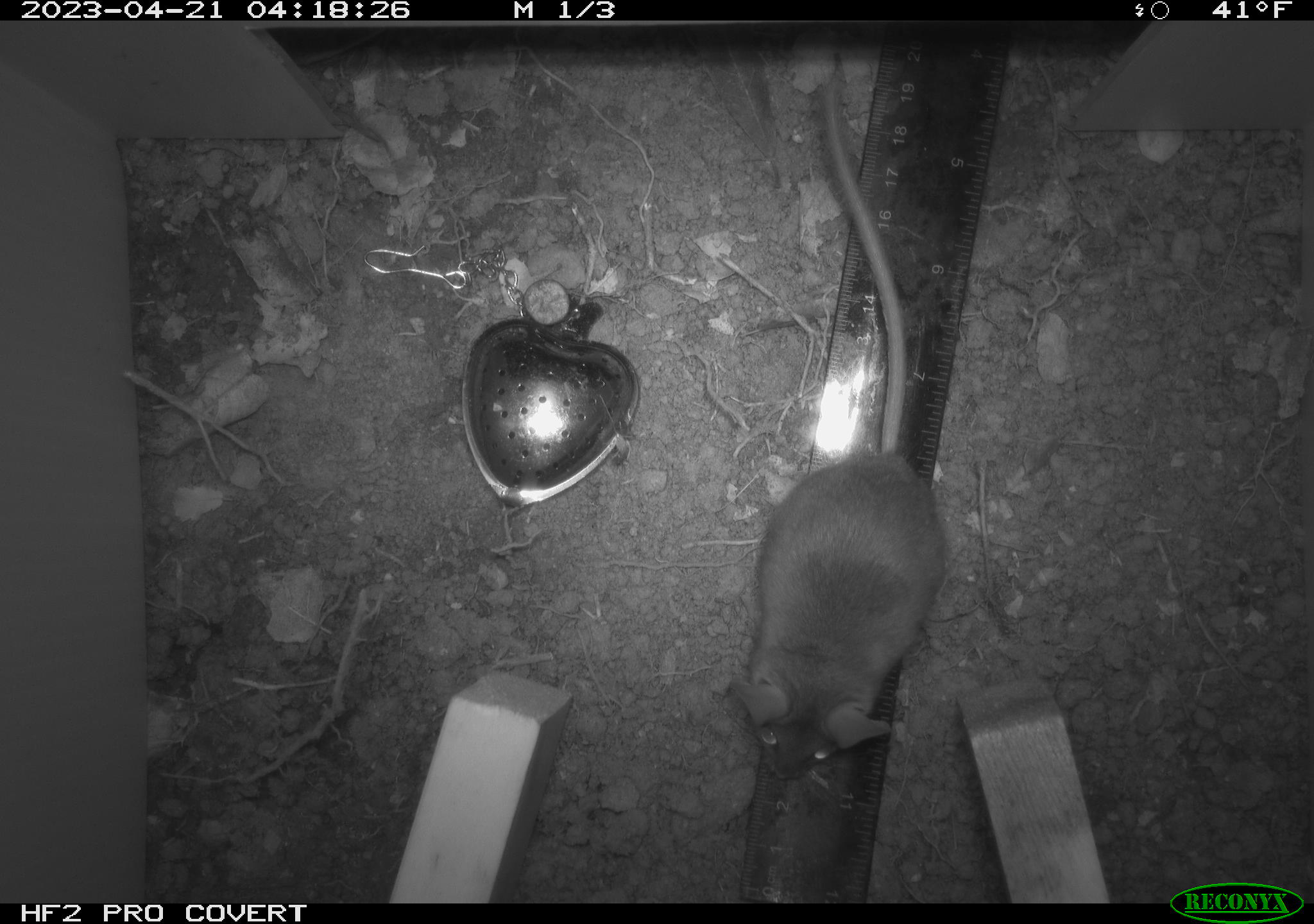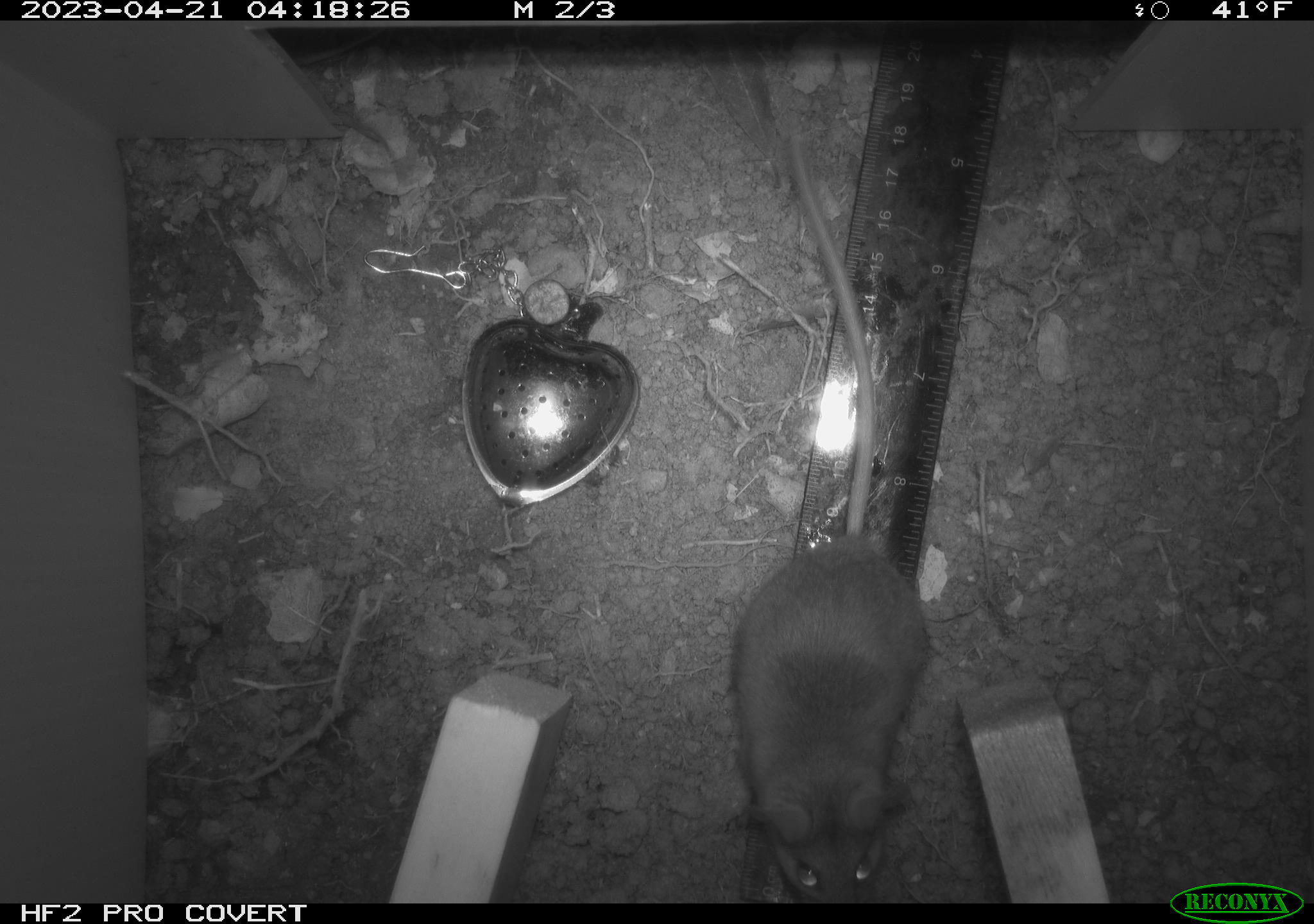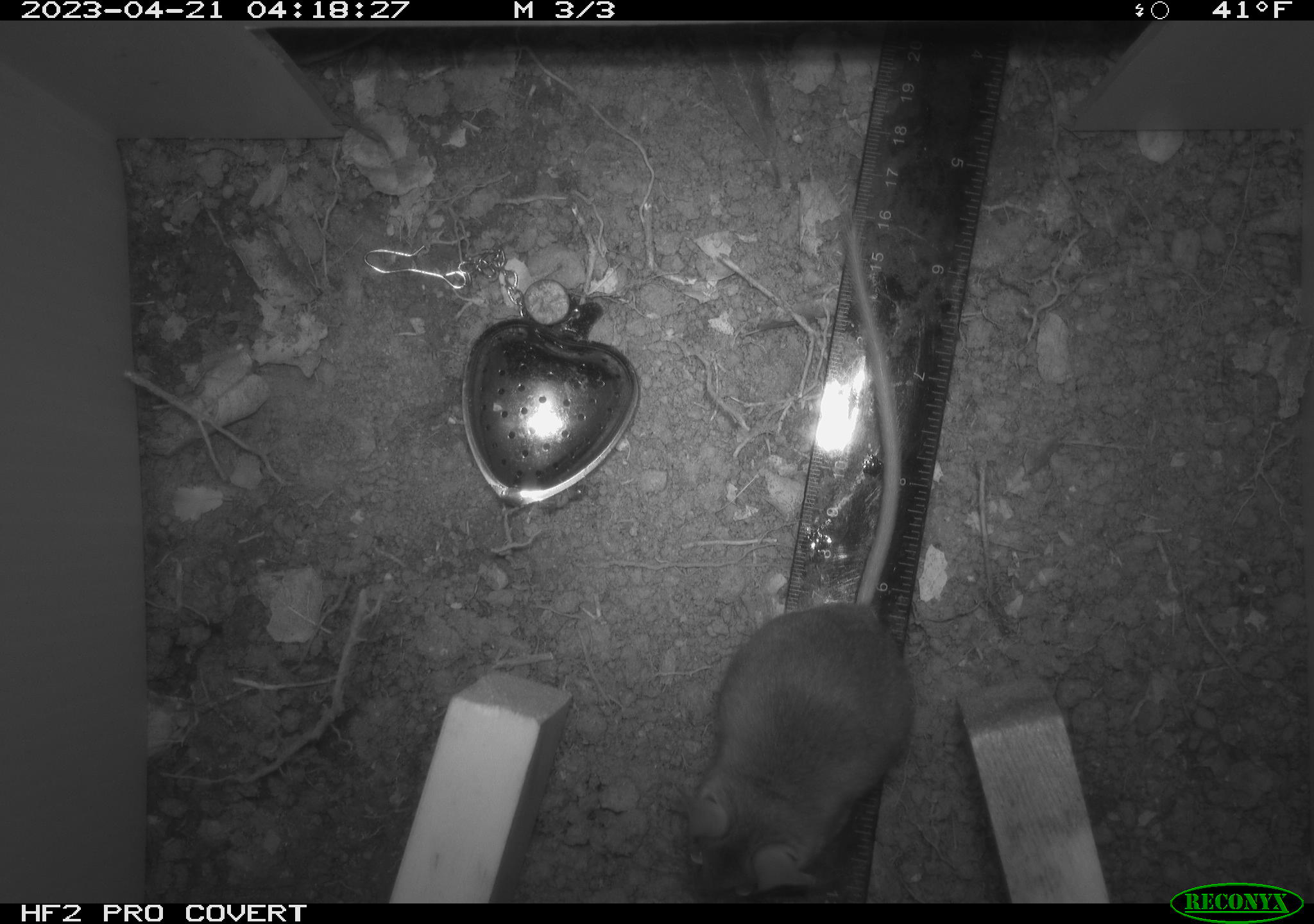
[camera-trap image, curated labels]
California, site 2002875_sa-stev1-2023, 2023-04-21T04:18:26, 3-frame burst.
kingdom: Animalia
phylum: Chordata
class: Mammalia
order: Rodentia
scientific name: Rodentia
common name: mouse species